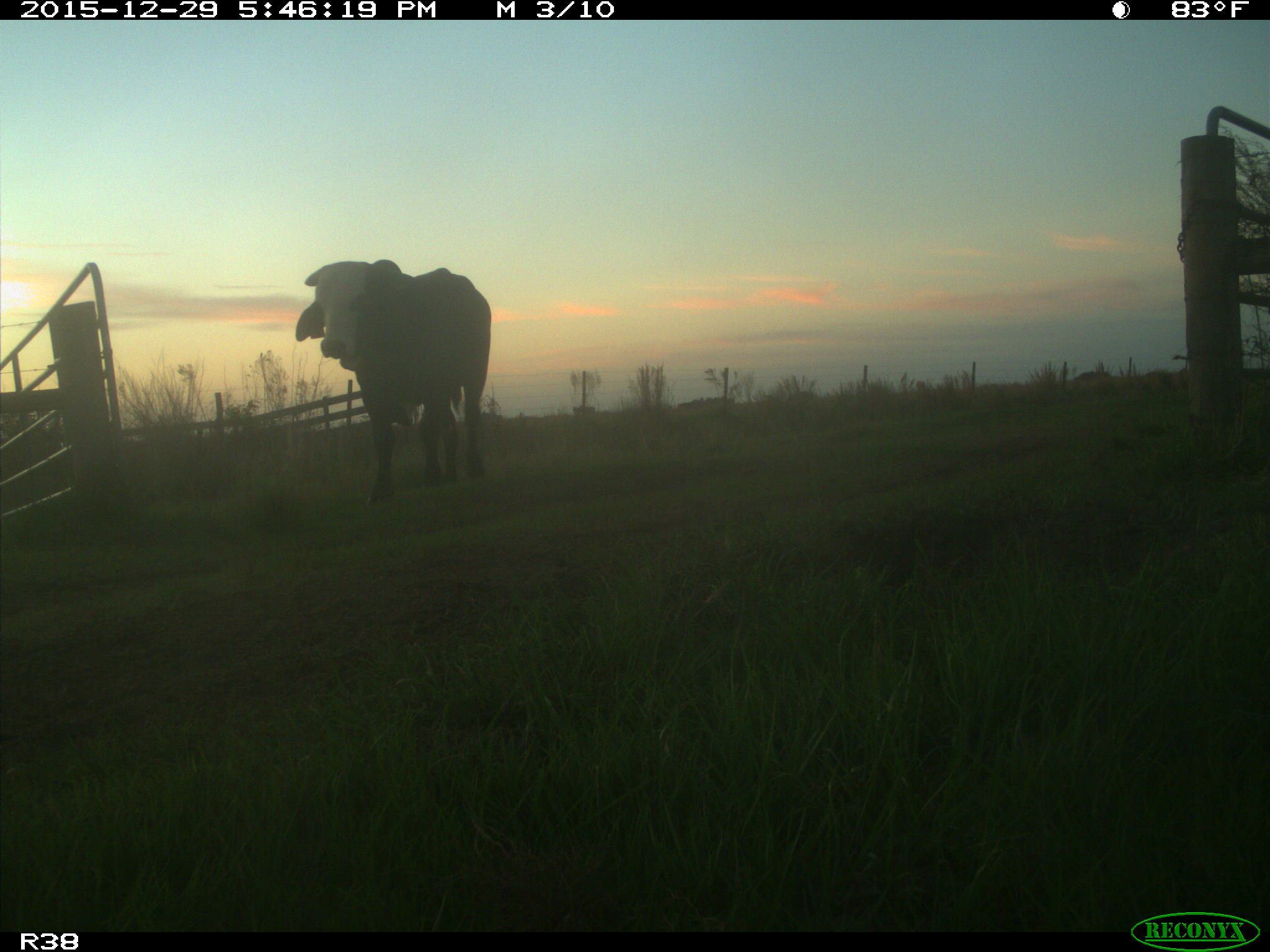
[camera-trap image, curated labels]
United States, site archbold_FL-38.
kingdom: Animalia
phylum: Chordata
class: Mammalia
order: Artiodactyla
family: Bovidae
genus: Bos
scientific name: Bos taurus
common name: domestic cow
Bos taurus (domestic cow).